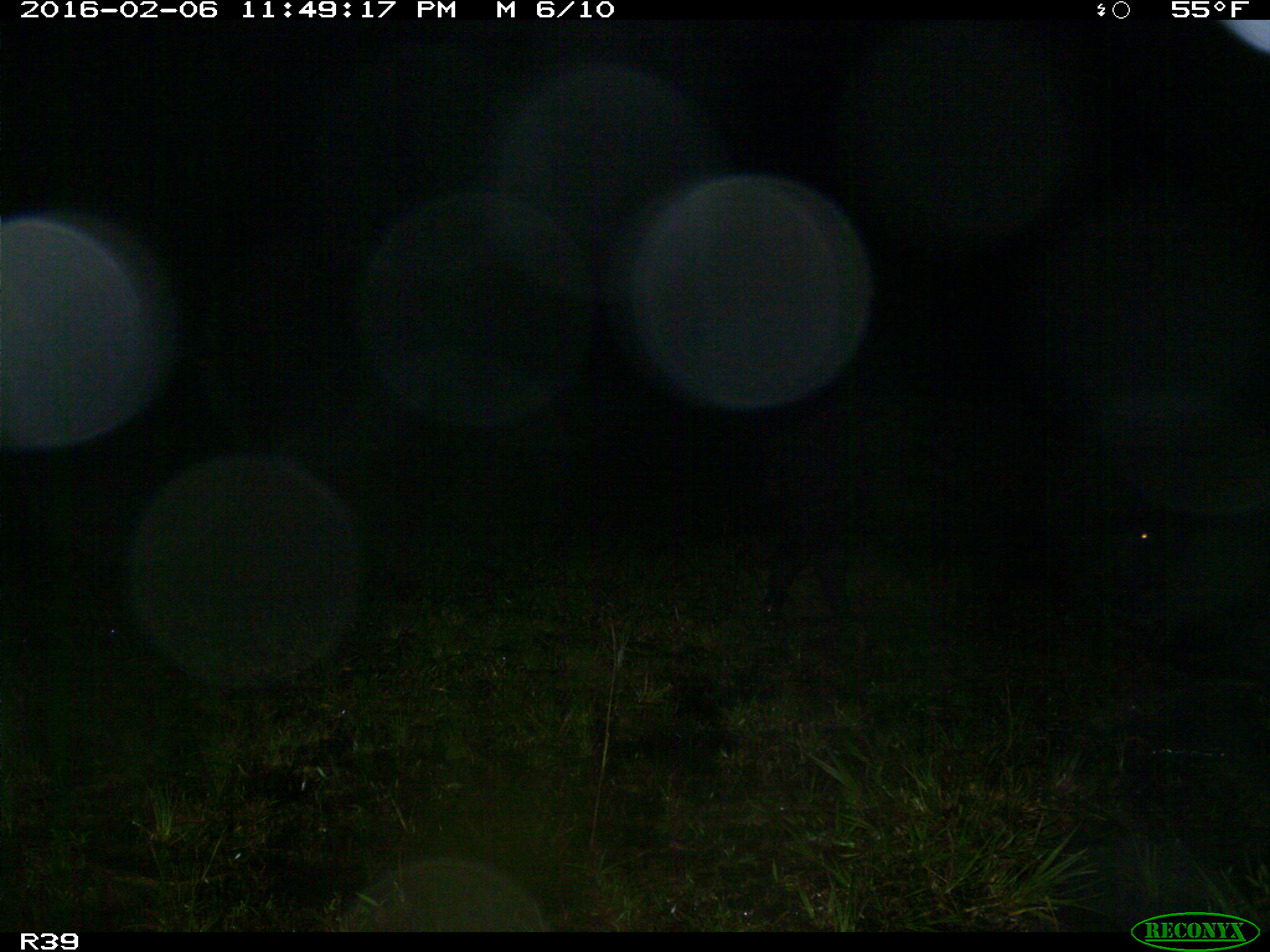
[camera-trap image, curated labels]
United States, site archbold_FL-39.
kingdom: Animalia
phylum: Chordata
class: Mammalia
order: Artiodactyla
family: Suidae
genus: Sus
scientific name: Sus scrofa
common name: wild boar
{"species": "Sus scrofa (wild boar)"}